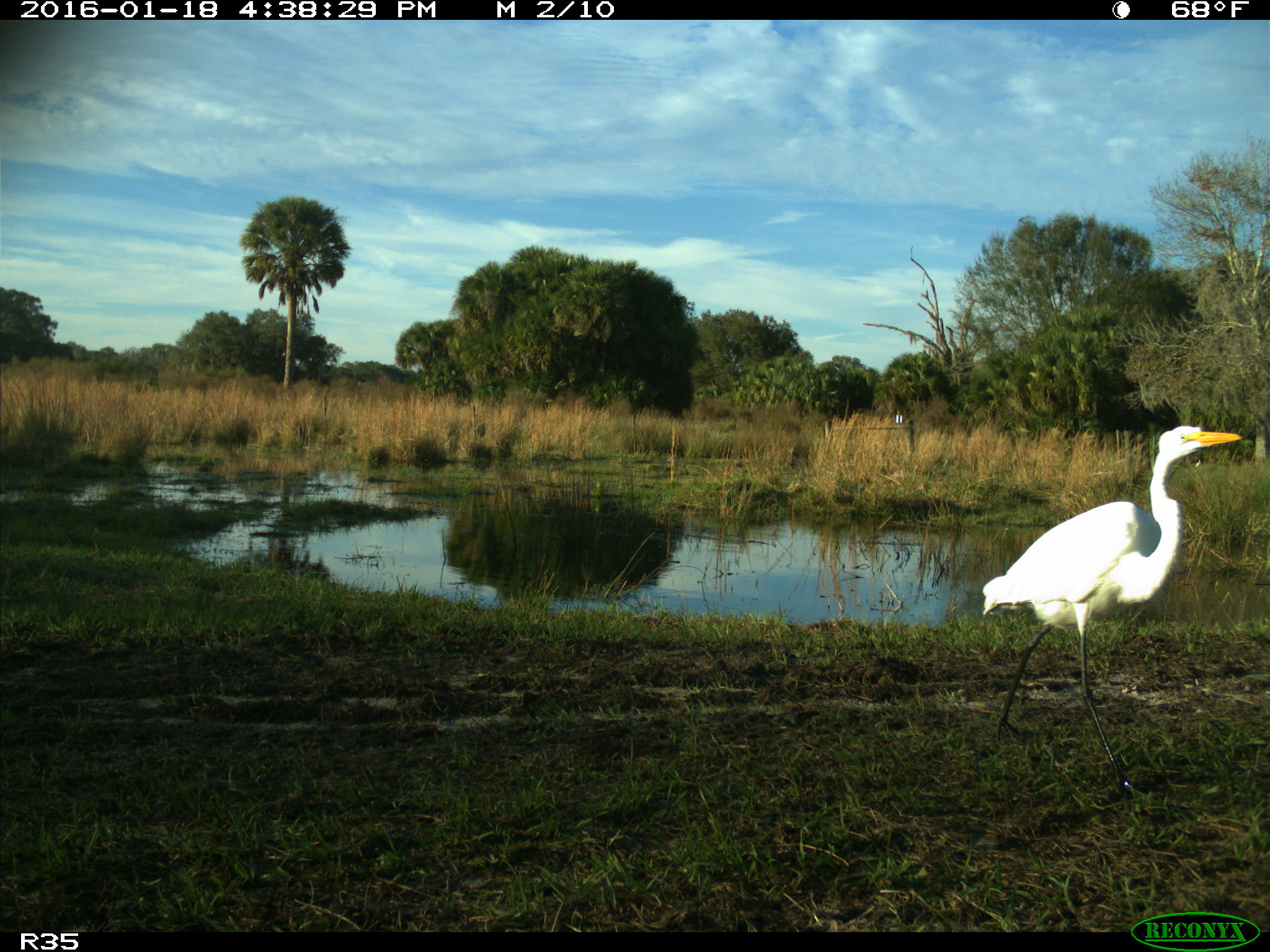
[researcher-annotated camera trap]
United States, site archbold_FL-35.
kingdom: Animalia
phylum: Chordata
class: Aves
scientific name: Aves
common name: birds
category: unidentified bird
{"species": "unidentified bird (birds) (Aves)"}